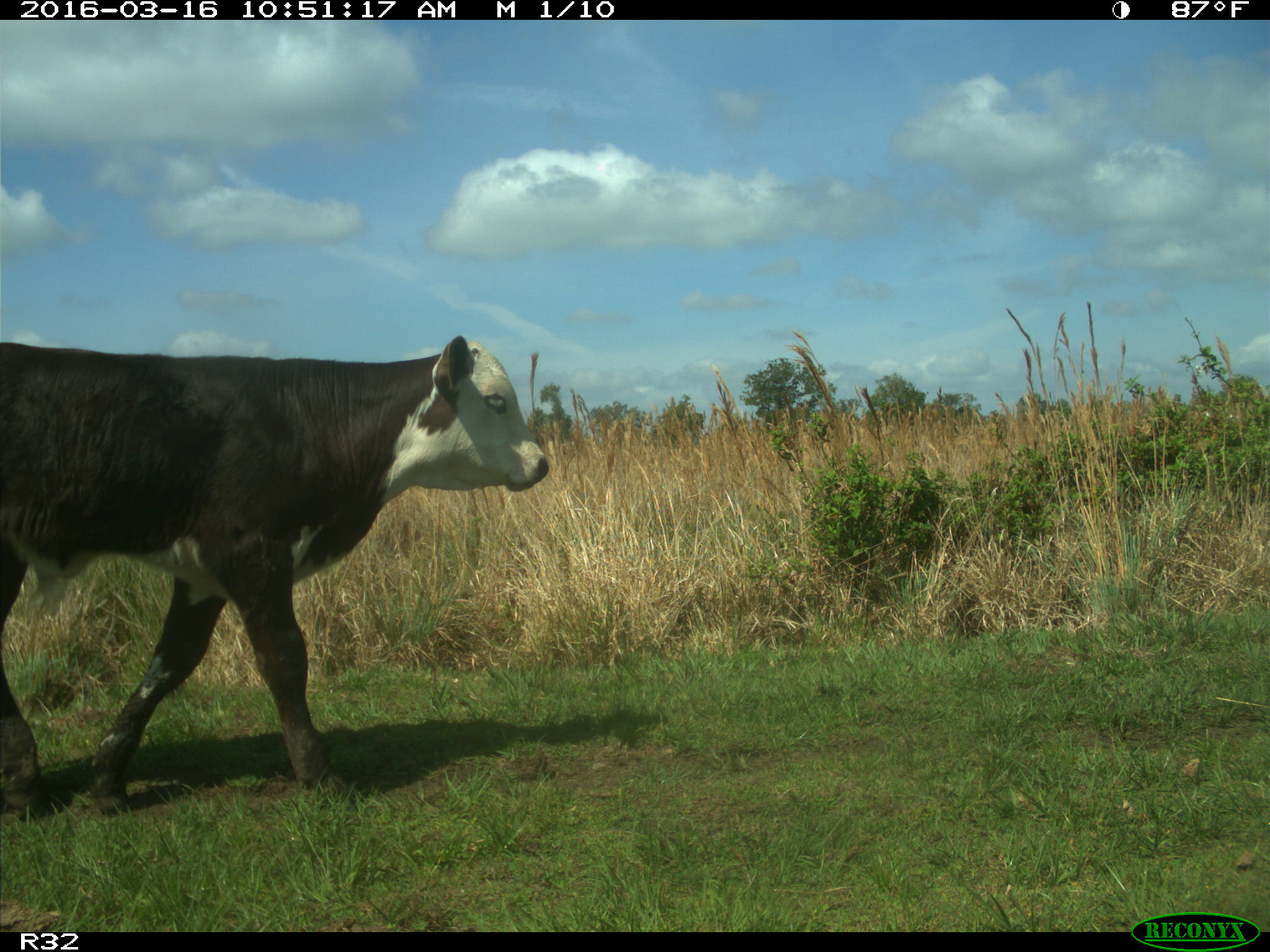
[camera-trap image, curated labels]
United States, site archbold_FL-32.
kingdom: Animalia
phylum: Chordata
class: Mammalia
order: Artiodactyla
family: Bovidae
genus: Bos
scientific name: Bos taurus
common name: domestic cow